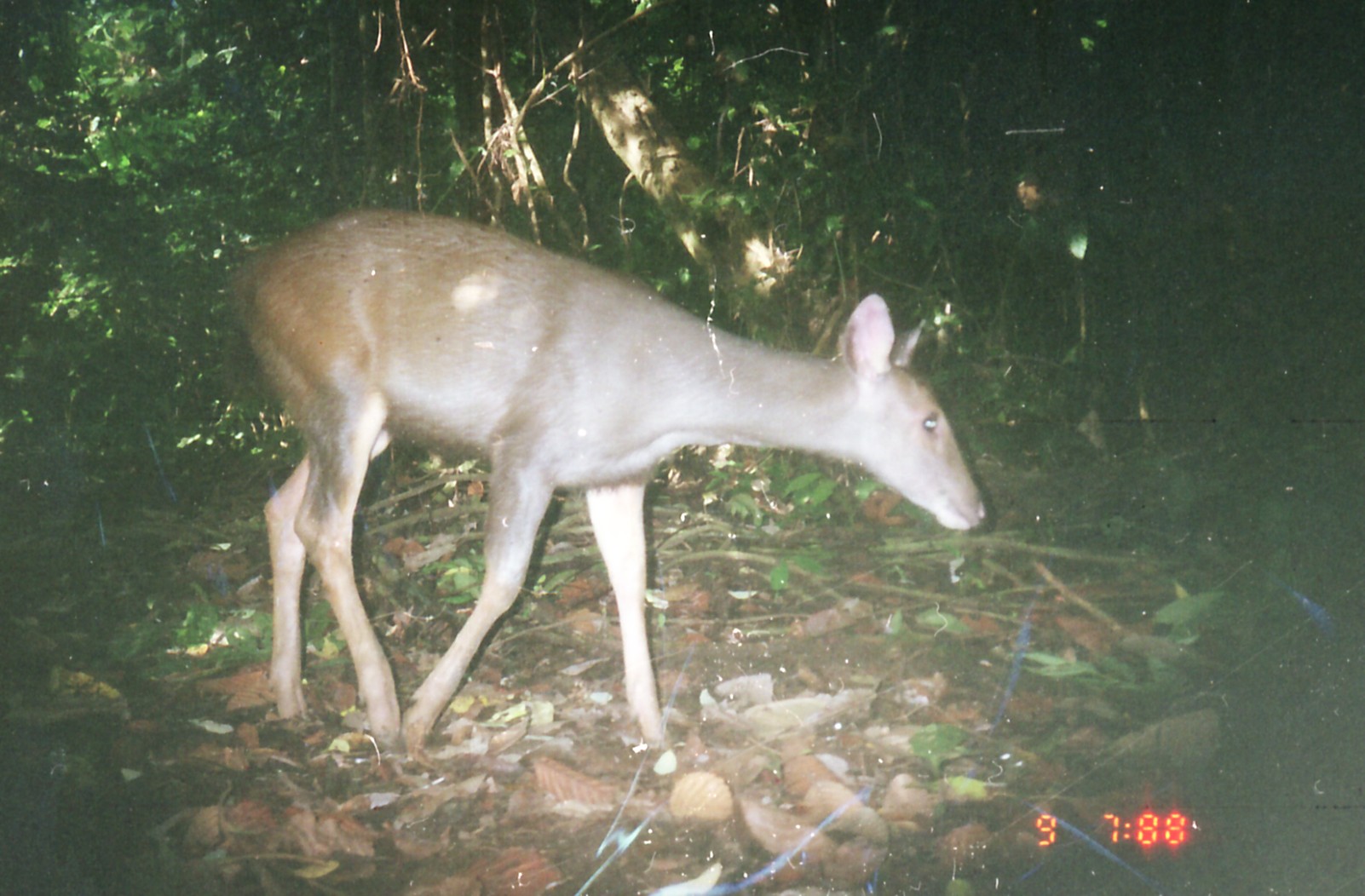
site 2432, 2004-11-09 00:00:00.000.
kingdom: Animalia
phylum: Chordata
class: Mammalia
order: Artiodactyla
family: Cervidae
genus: Rusa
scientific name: Rusa unicolor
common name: sambar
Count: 1.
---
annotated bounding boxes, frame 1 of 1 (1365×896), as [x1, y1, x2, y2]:
rusa unicolor: [226, 203, 986, 768]